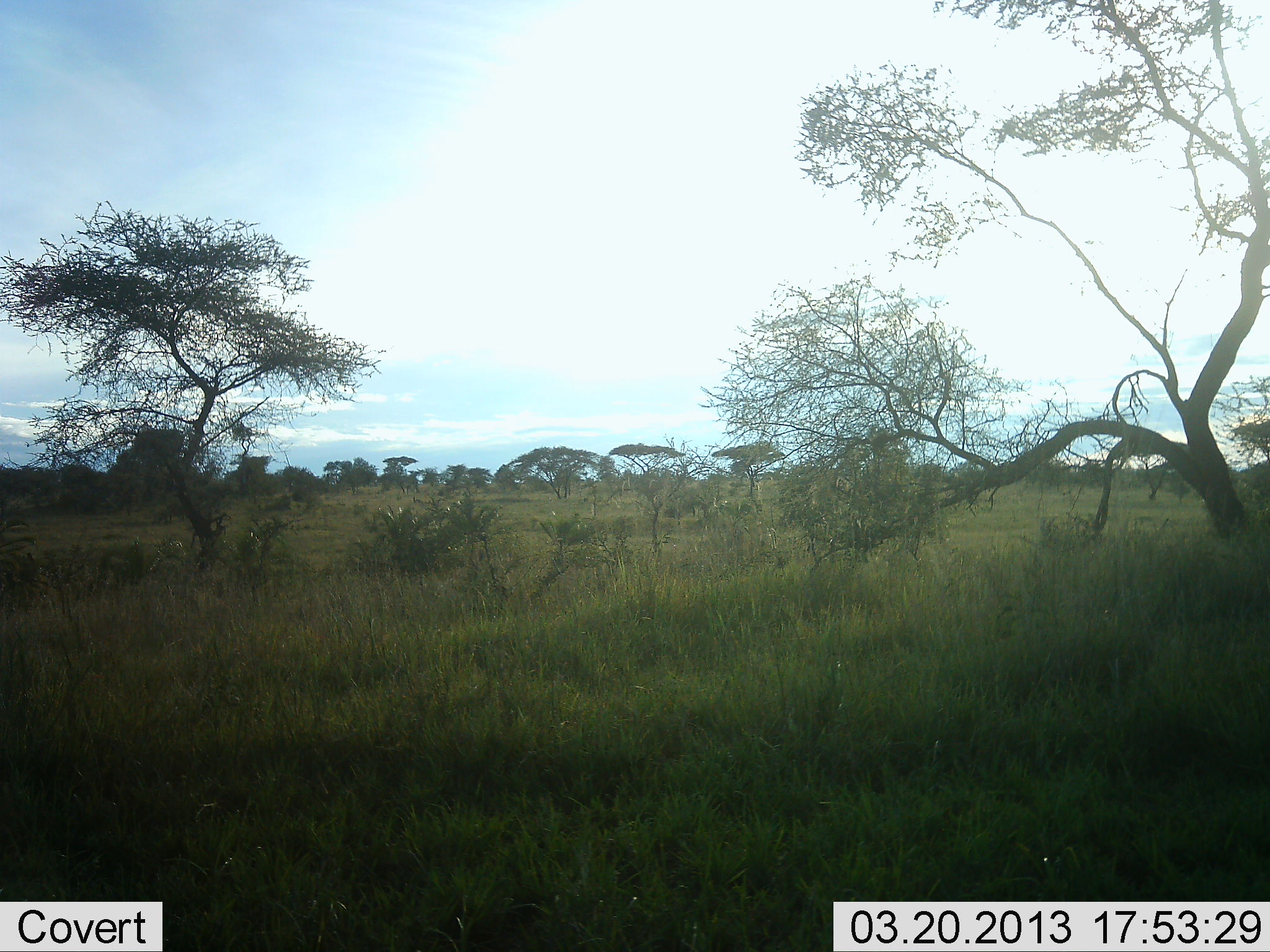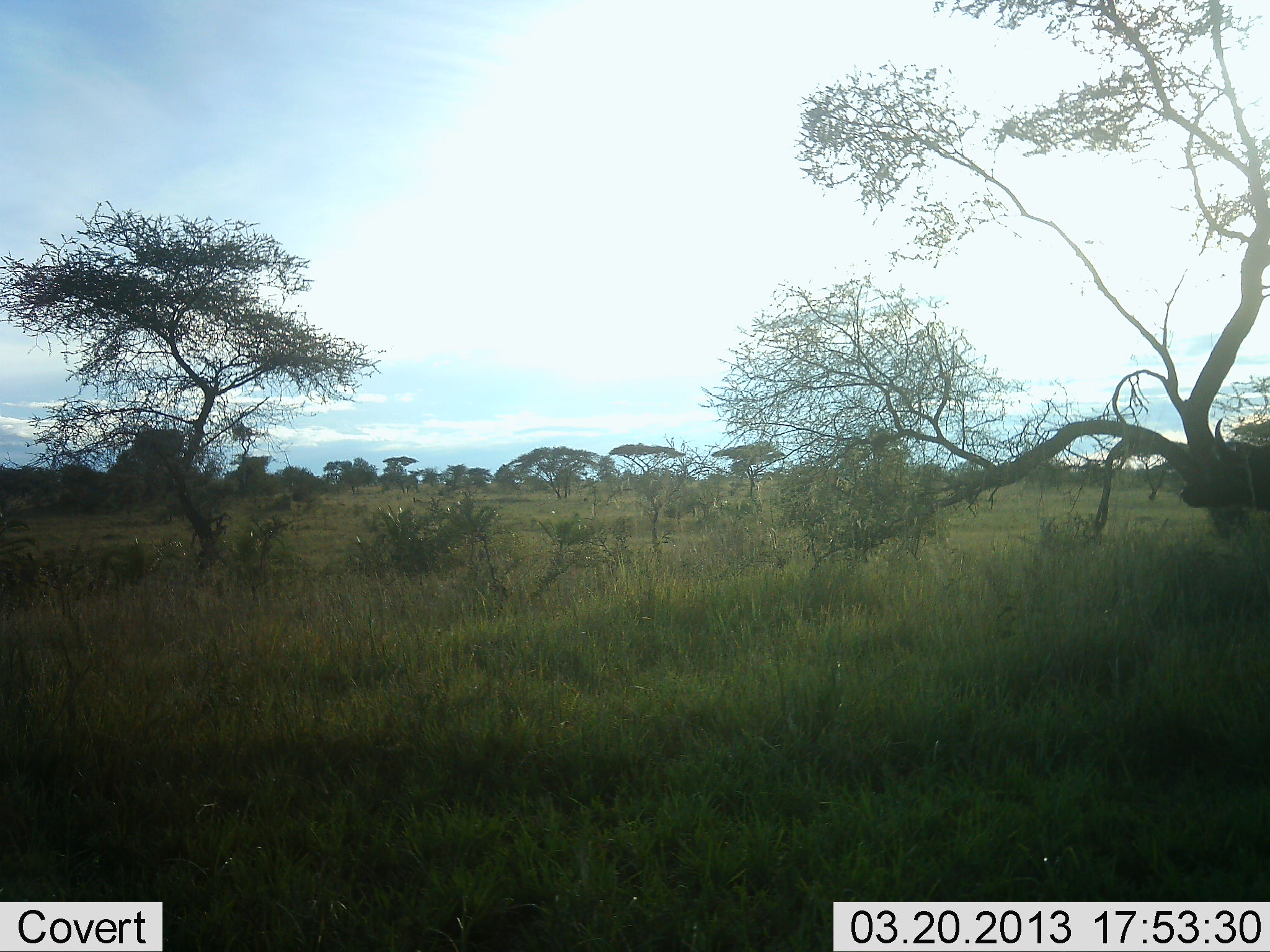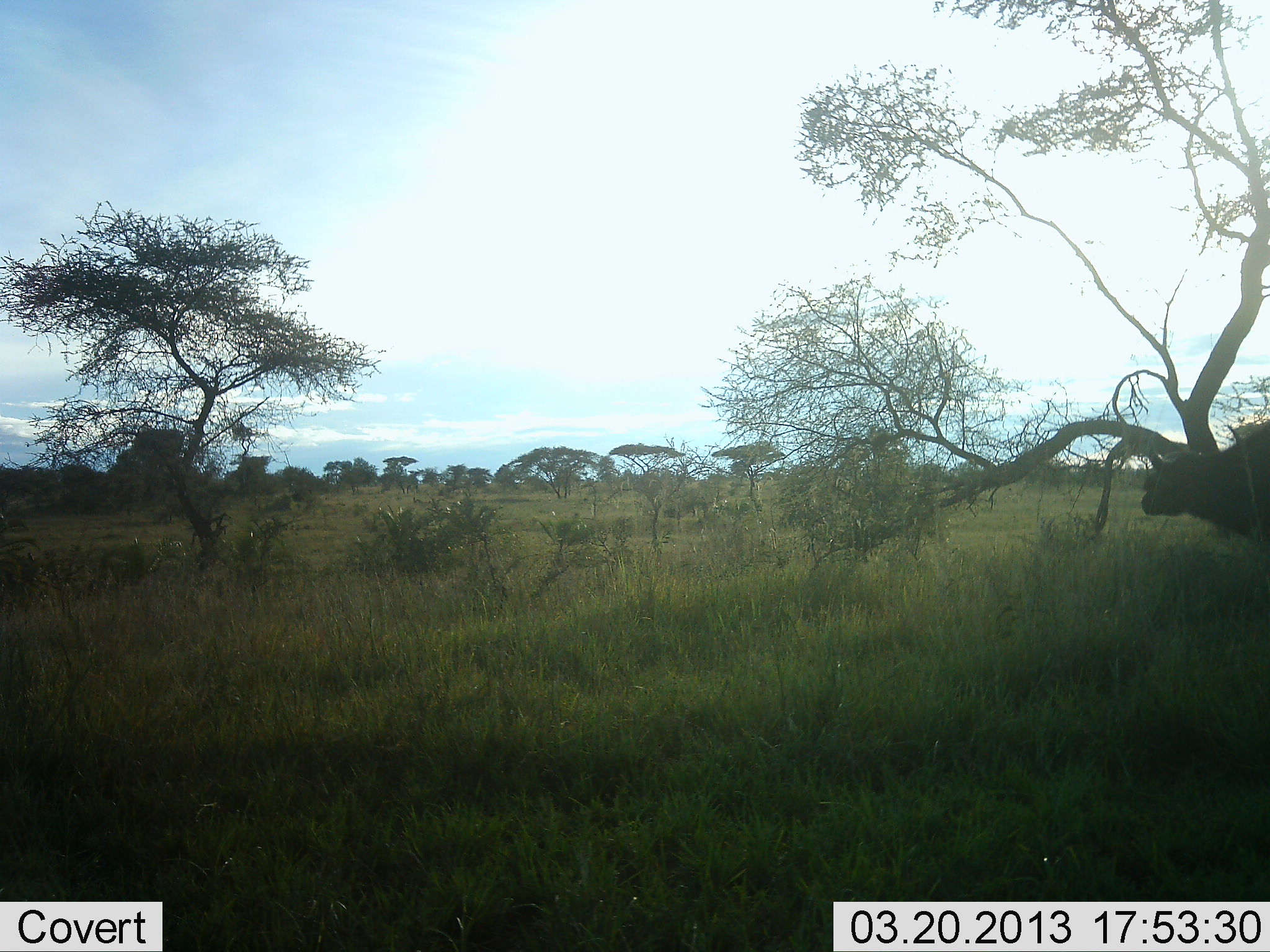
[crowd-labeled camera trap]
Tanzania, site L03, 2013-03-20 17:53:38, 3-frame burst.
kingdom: Animalia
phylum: Chordata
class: Mammalia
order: Artiodactyla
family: Bovidae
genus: Syncerus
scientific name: Syncerus caffer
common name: cape buffalo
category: buffalo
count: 1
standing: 0%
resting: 0%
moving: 100%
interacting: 0%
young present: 0%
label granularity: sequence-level